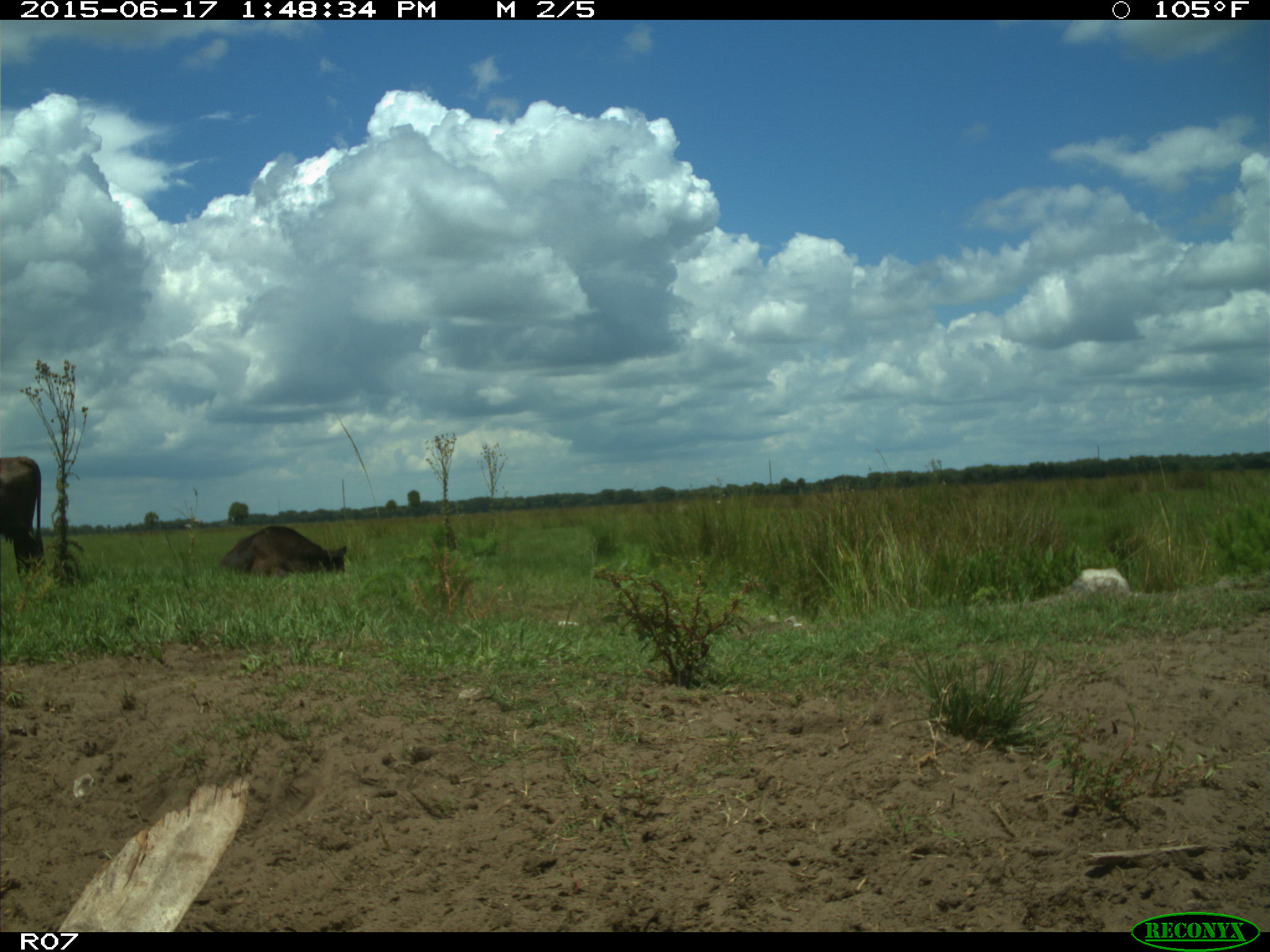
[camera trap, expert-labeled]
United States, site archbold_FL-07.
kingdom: Animalia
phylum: Chordata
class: Mammalia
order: Artiodactyla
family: Bovidae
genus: Bos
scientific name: Bos taurus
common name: domestic cow